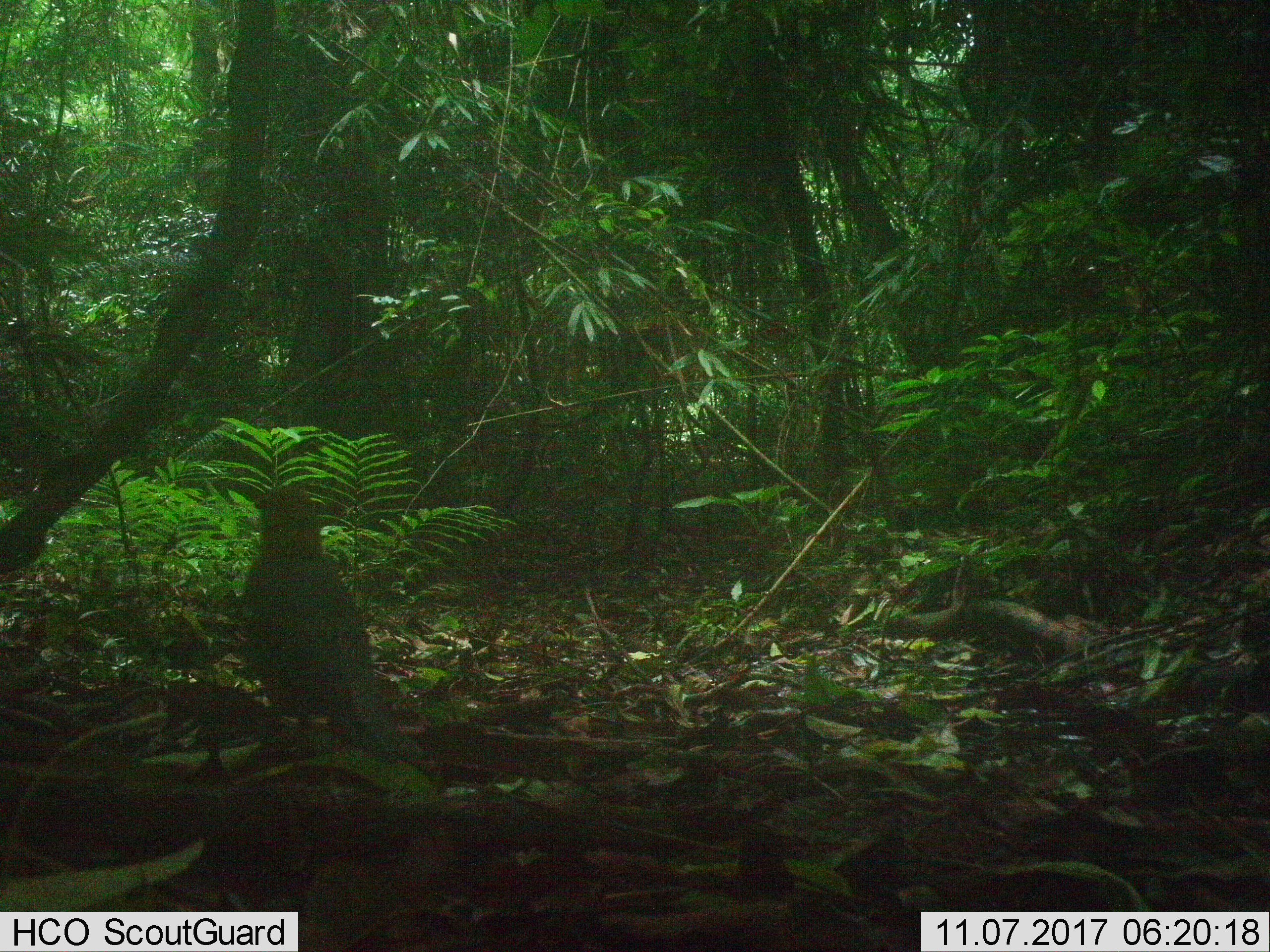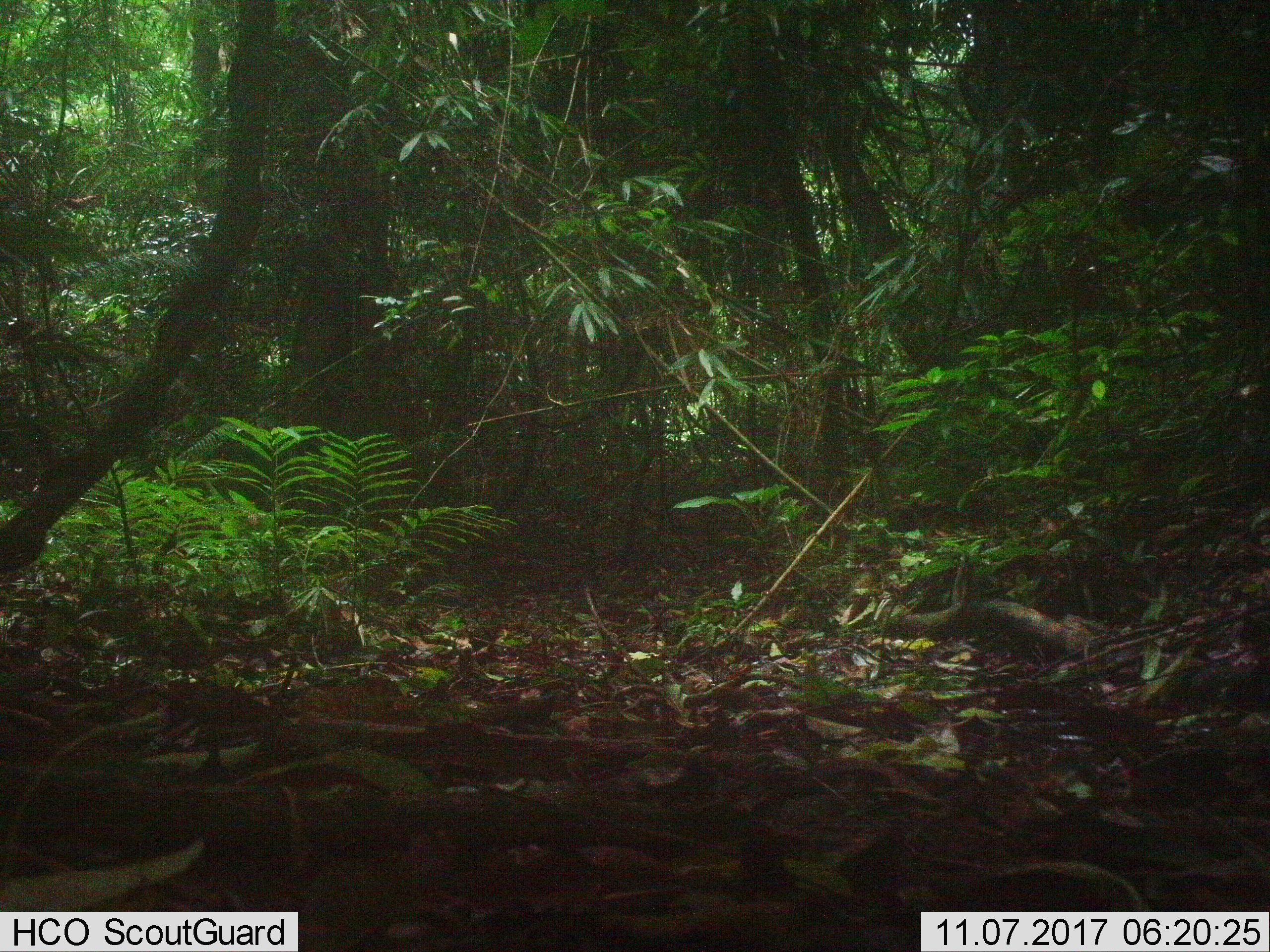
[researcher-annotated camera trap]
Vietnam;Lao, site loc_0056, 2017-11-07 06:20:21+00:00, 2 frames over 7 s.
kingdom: Animalia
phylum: Chordata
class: Aves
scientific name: Aves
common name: bird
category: unidentified bird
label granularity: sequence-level